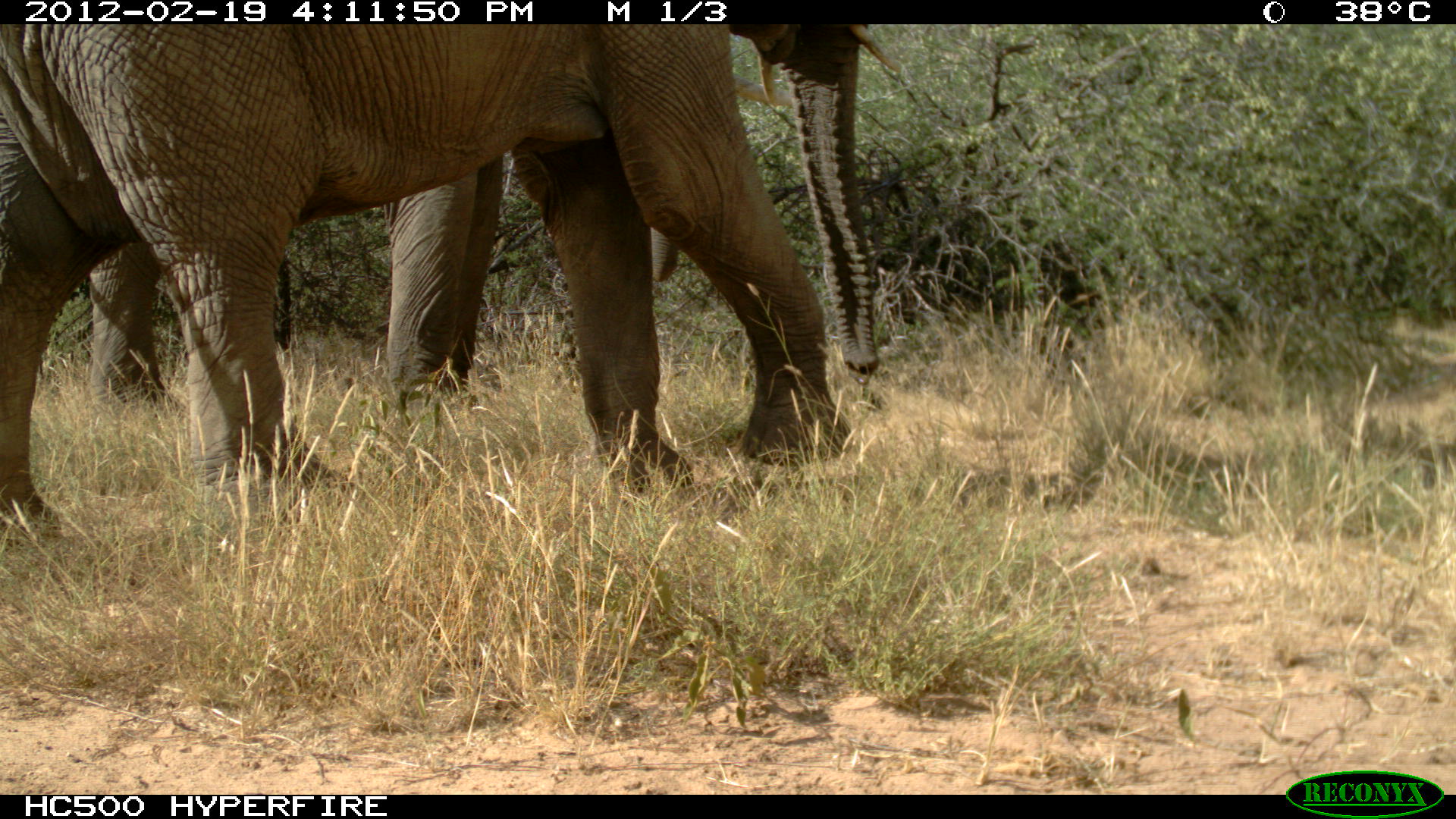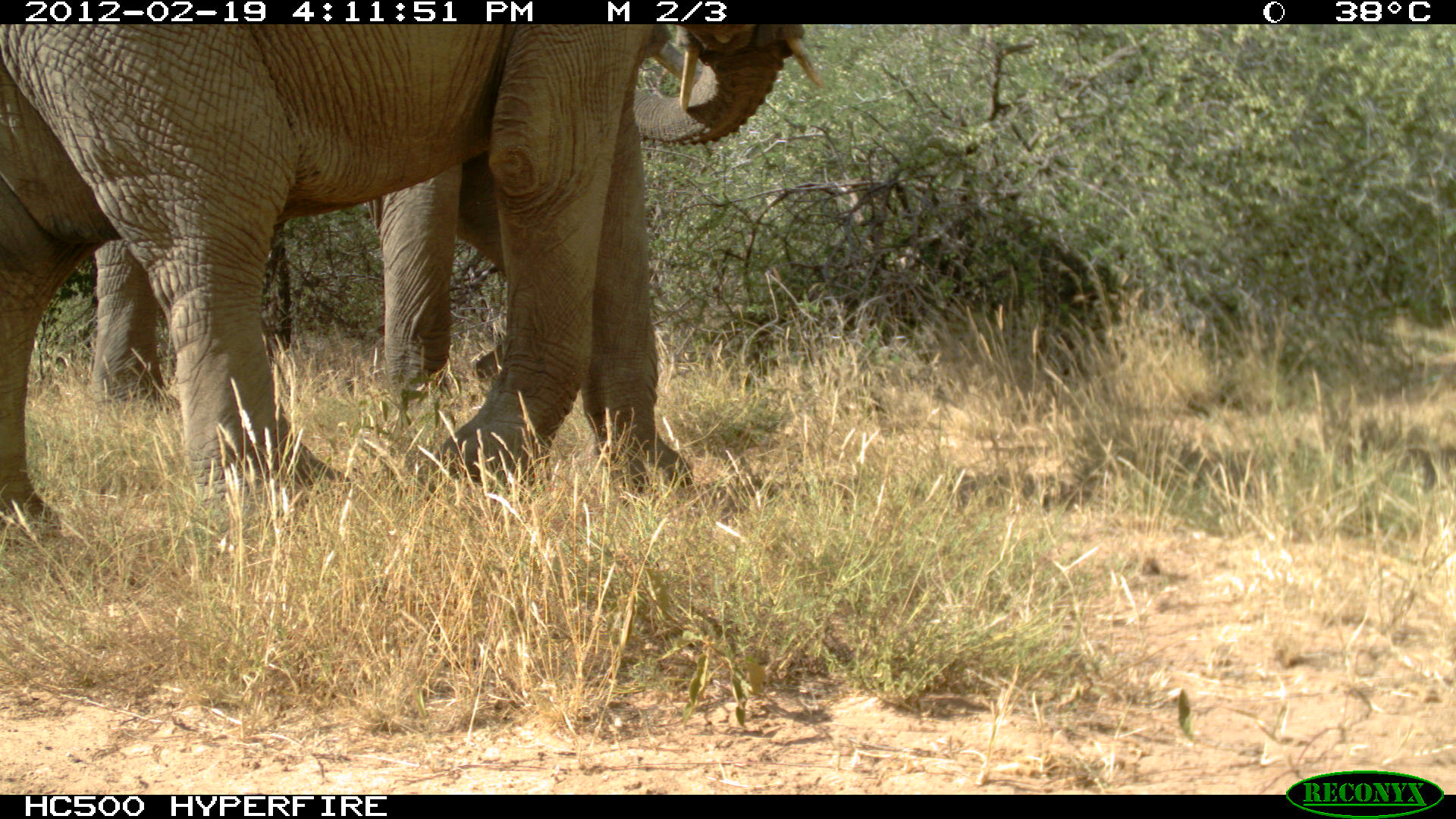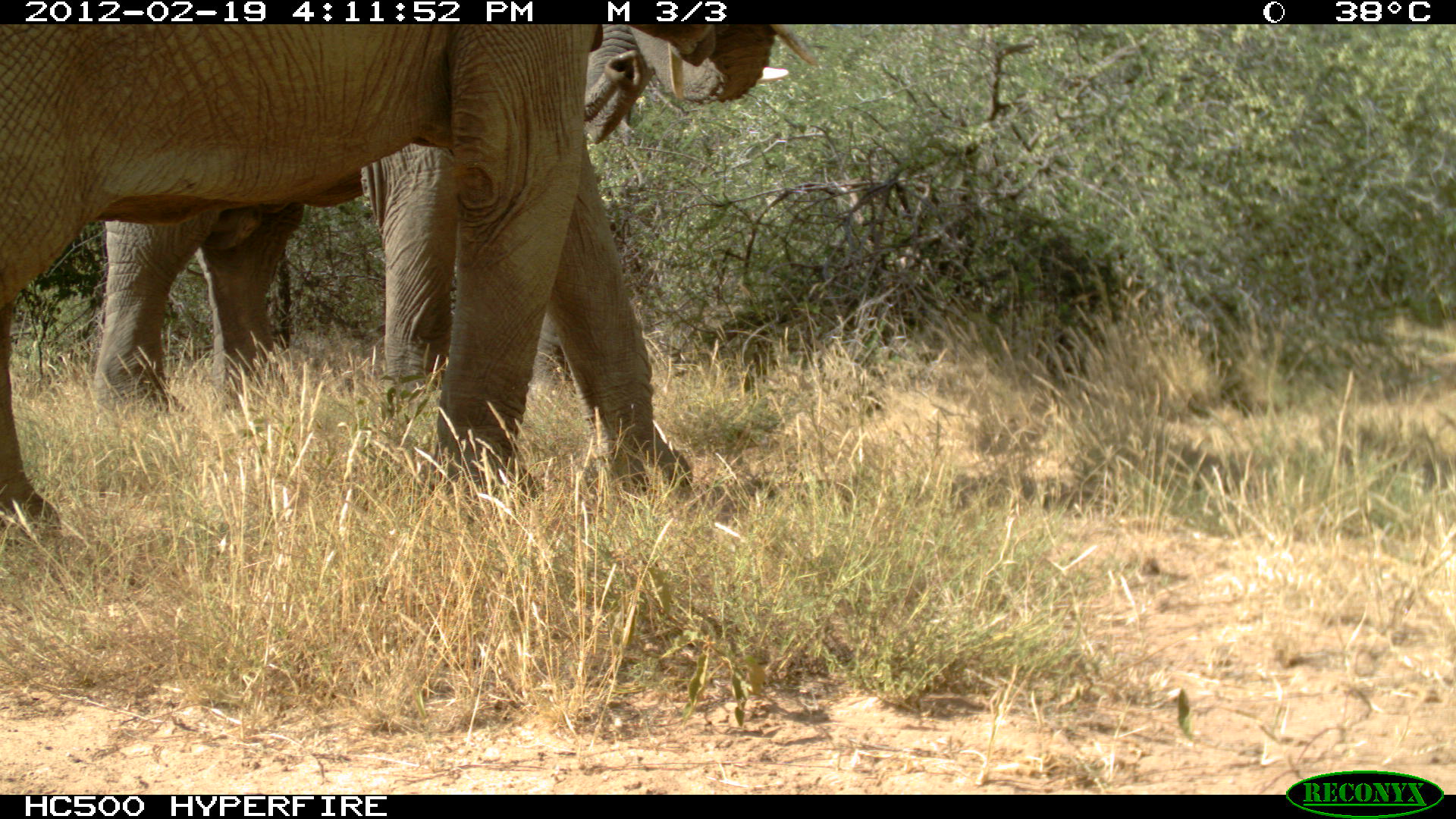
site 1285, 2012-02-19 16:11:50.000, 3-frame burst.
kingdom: Animalia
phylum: Chordata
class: Mammalia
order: Proboscidea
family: Elephantidae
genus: Loxodonta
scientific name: Loxodonta africana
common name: african bush elephant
Loxodonta africana (african bush elephant), count 2.